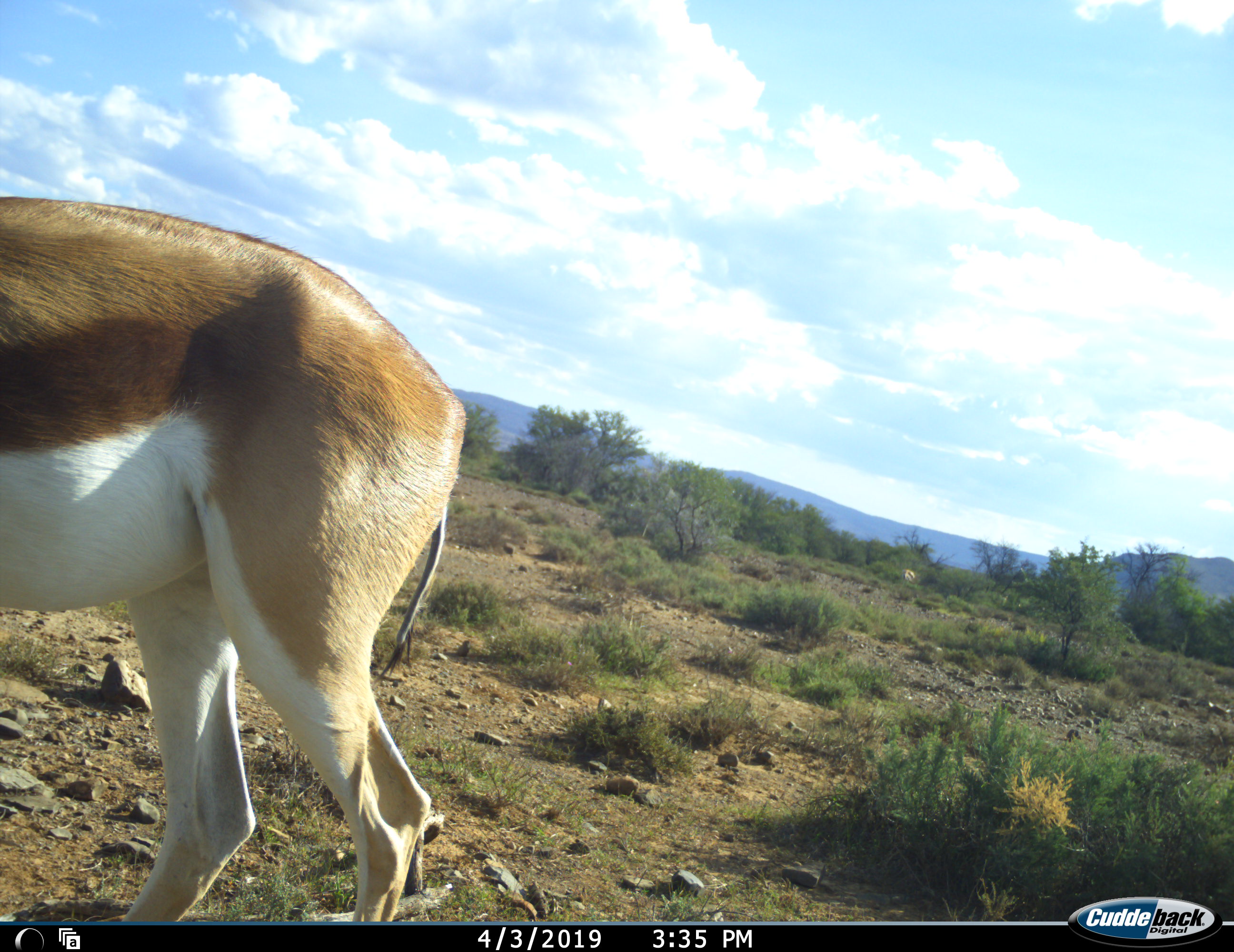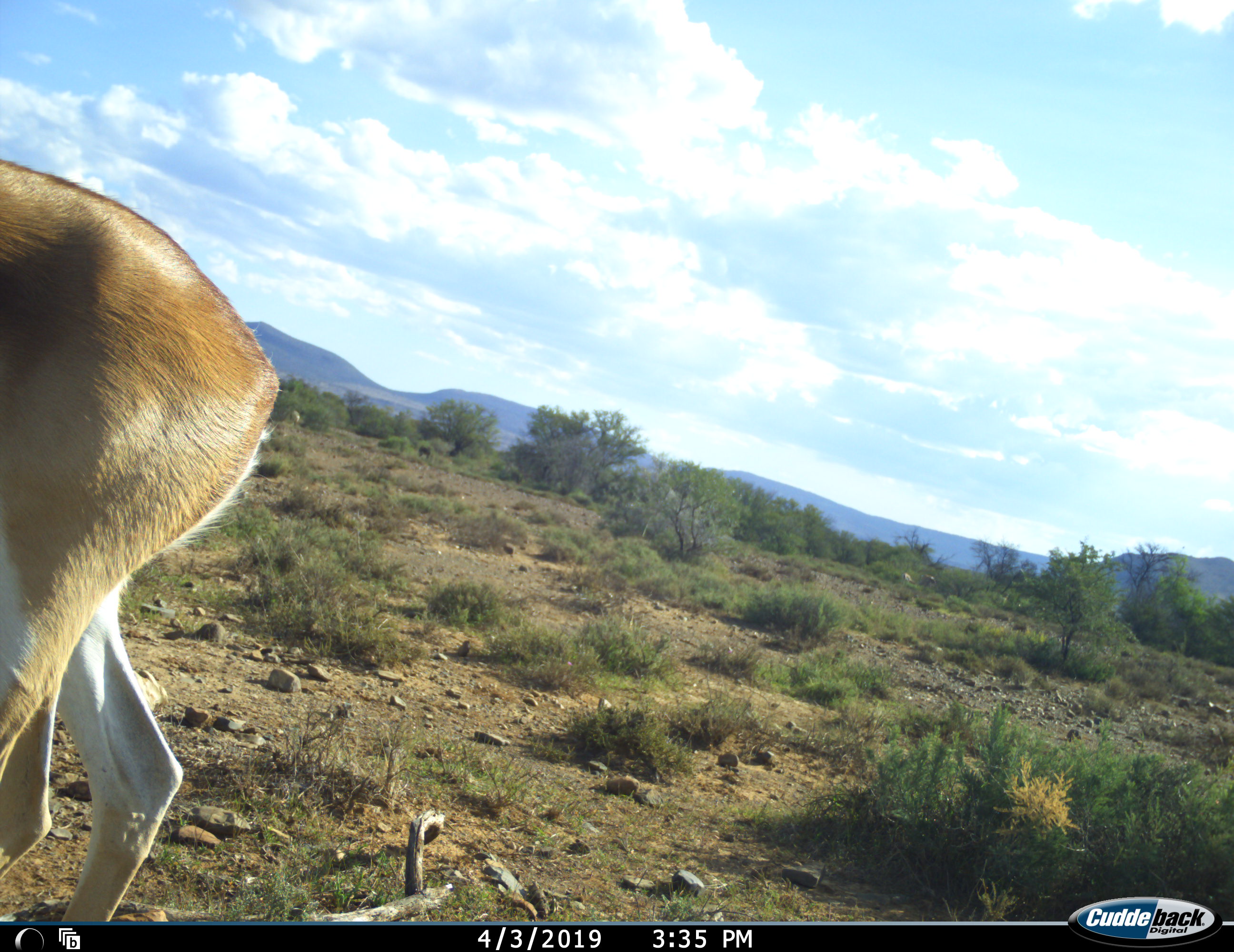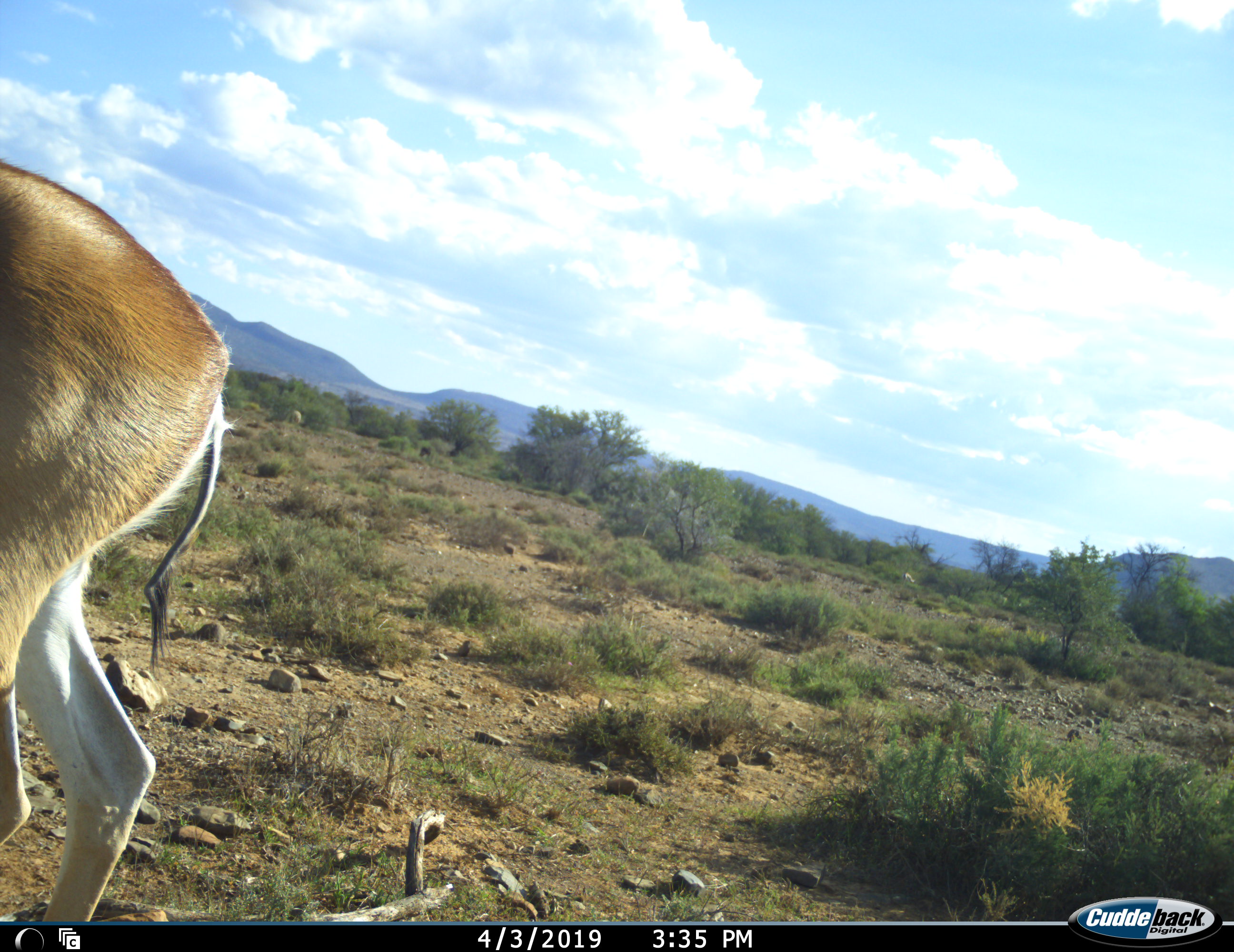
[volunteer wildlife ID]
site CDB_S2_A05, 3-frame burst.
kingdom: Animalia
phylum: Chordata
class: Mammalia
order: Artiodactyla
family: Bovidae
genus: Antidorcas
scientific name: Antidorcas marsupialis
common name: springbok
Springbok (Antidorcas marsupialis), count 1. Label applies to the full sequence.